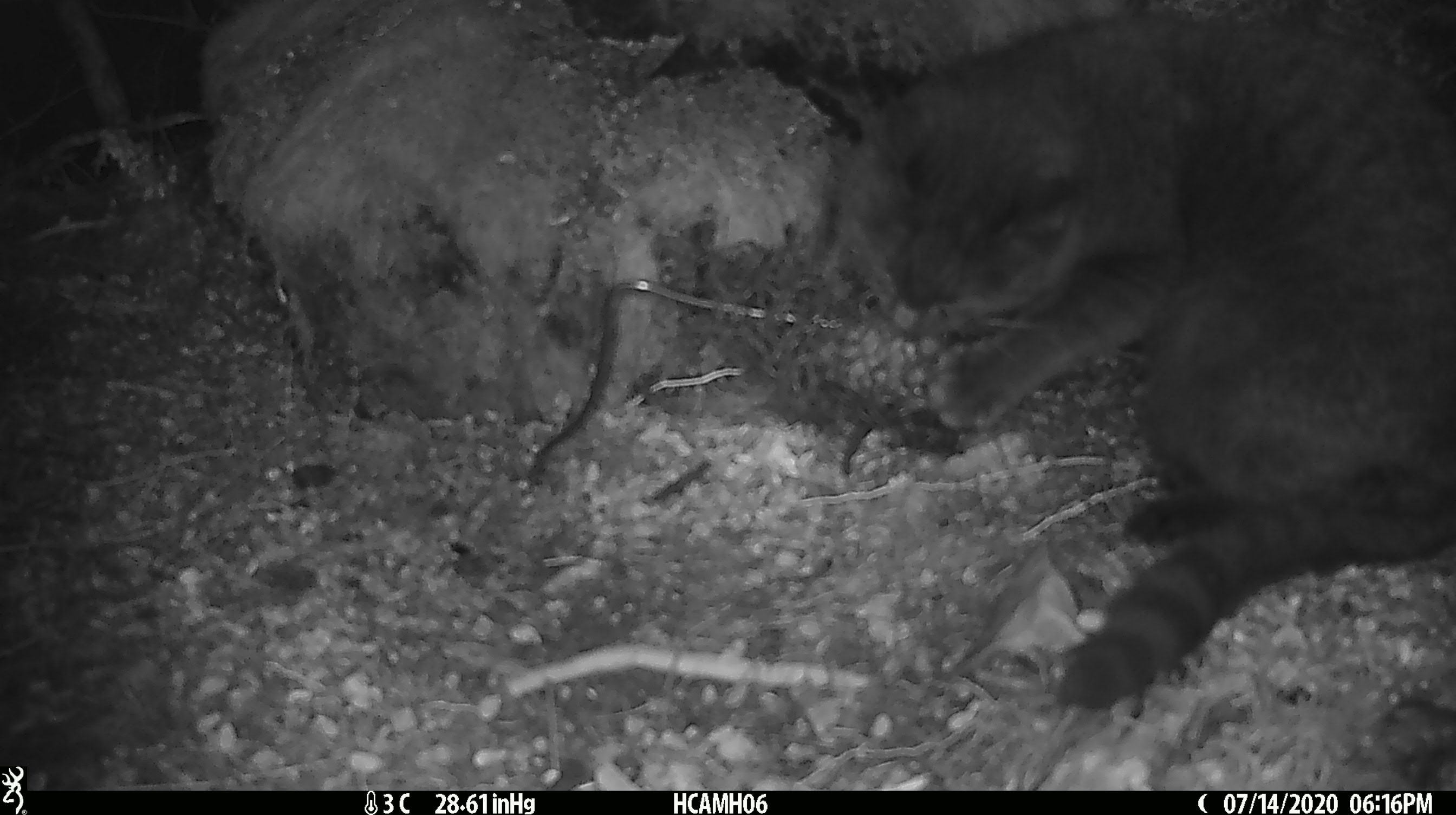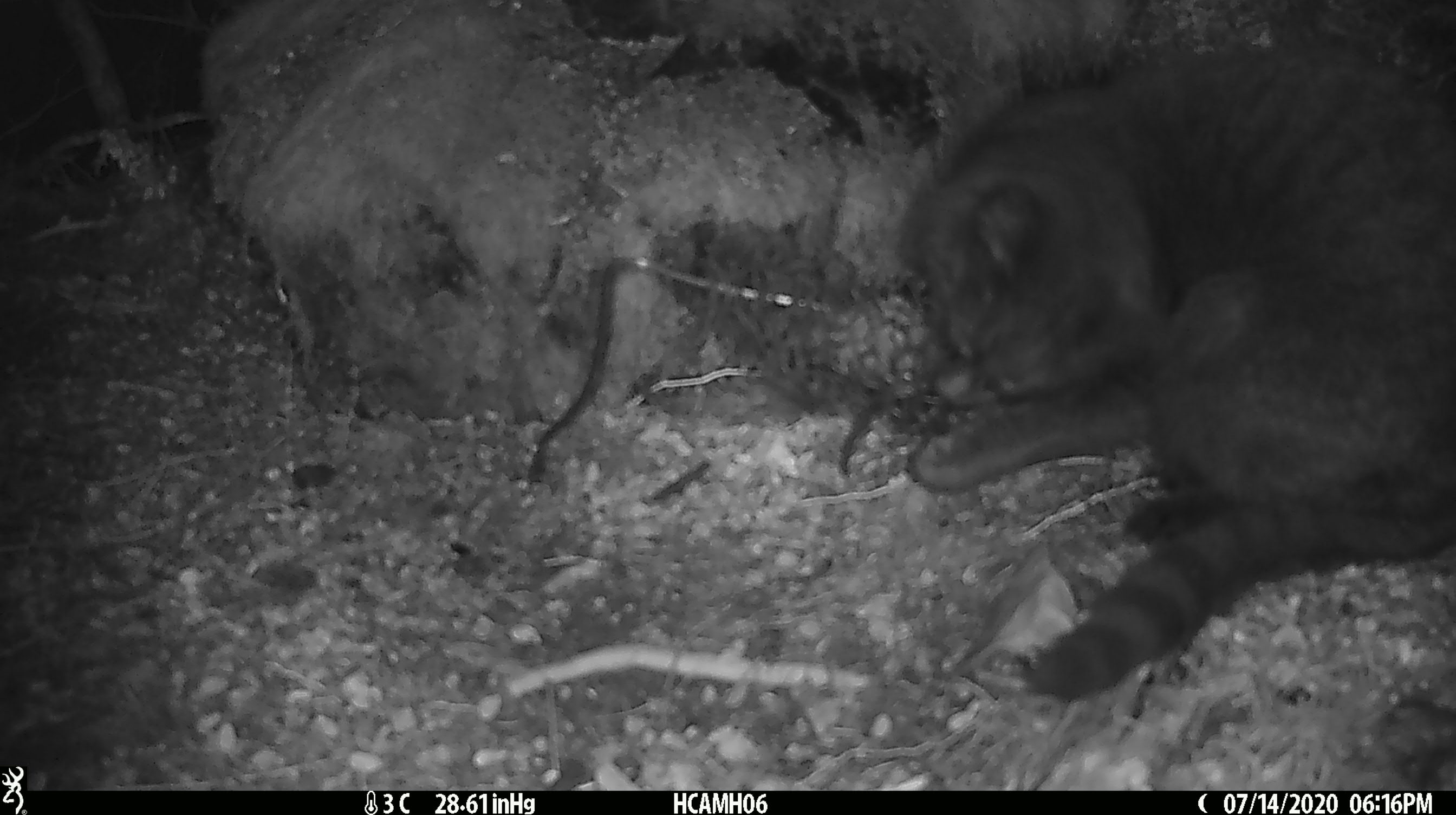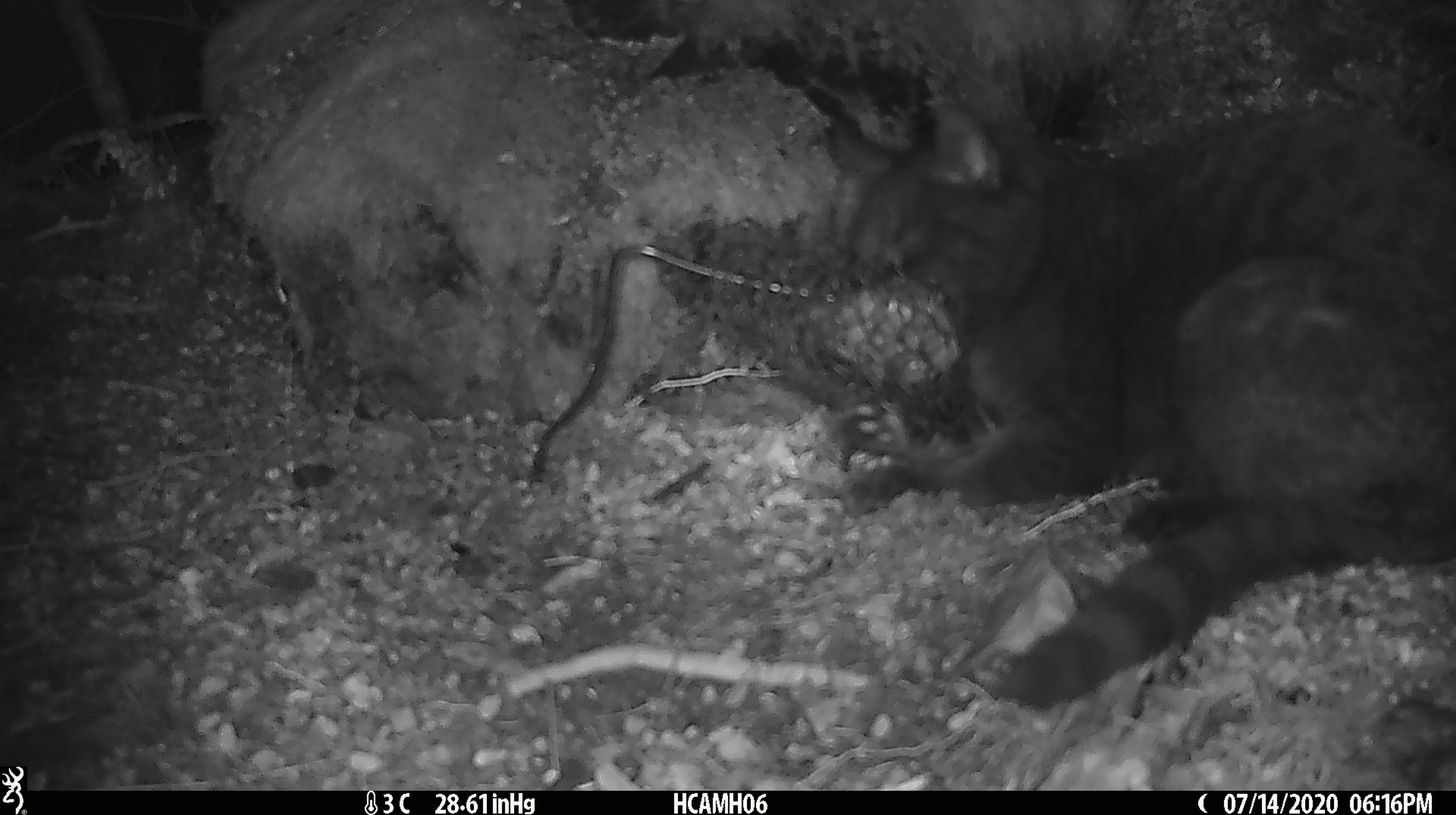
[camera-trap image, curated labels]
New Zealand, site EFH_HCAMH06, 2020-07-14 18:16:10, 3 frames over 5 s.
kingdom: Animalia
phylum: Chordata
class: Mammalia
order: Carnivora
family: Felidae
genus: Felis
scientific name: Felis catus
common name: domestic cat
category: cat